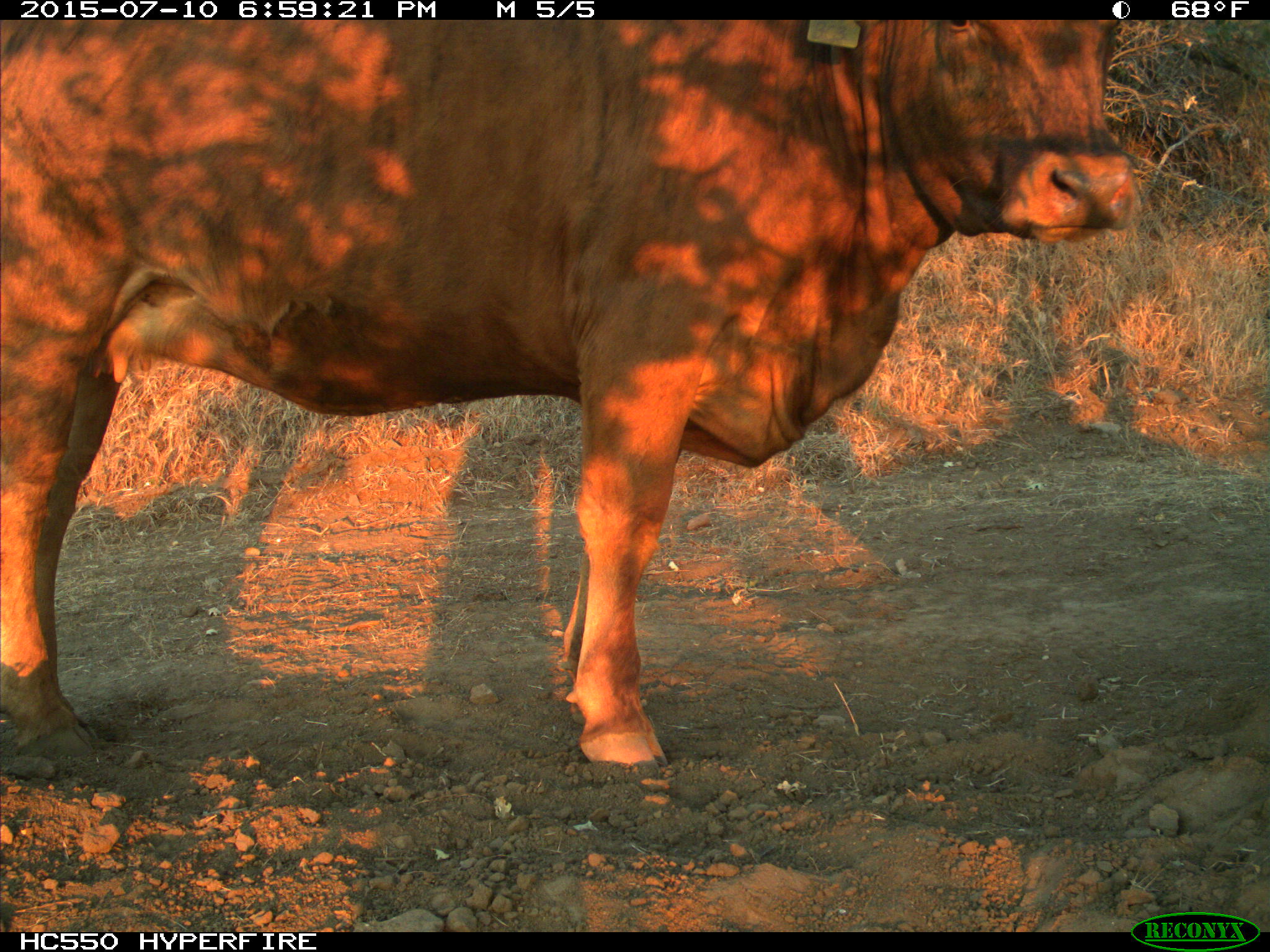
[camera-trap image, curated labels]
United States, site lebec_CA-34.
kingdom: Animalia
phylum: Chordata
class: Mammalia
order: Artiodactyla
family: Bovidae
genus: Bos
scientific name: Bos taurus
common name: domestic cow